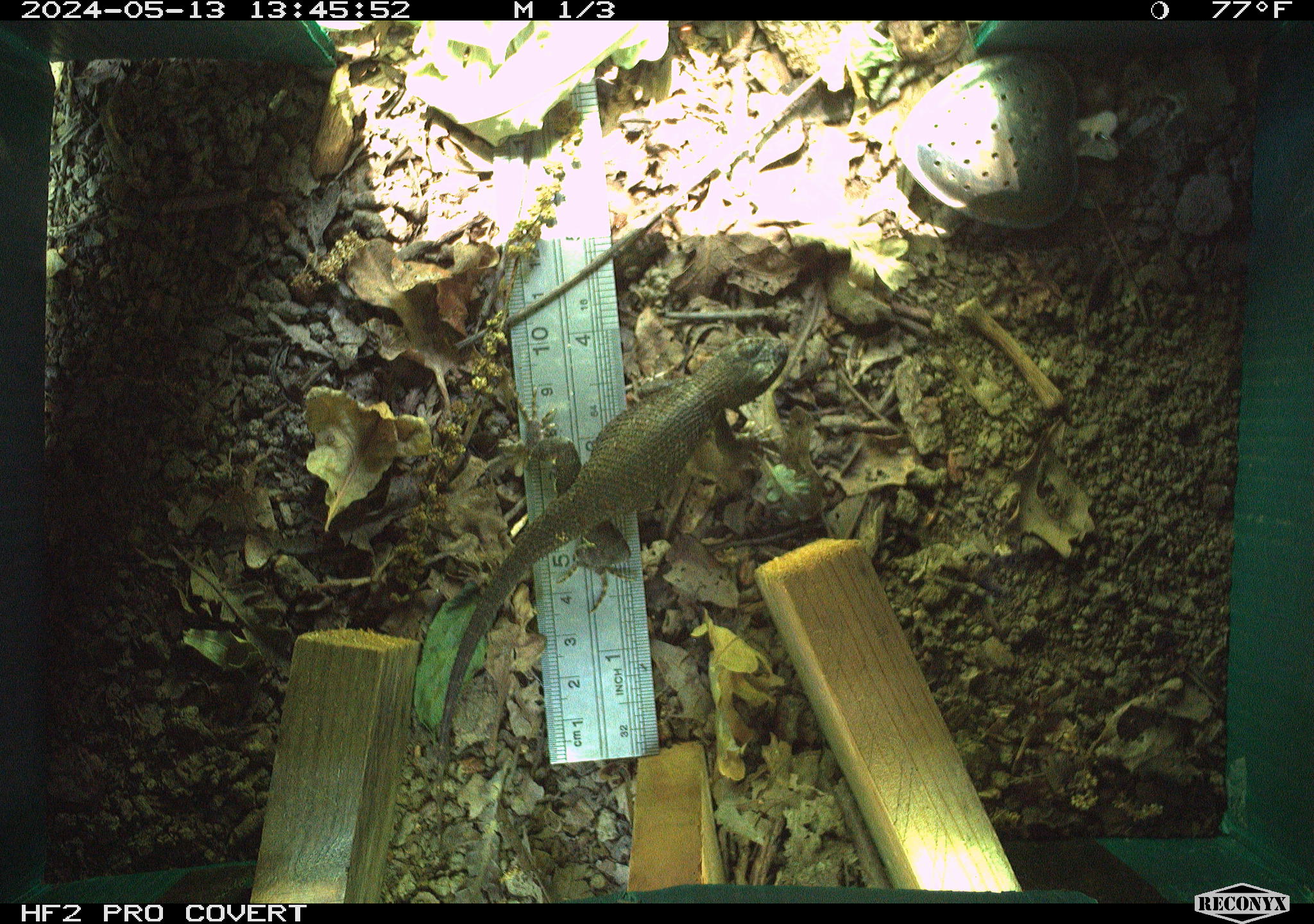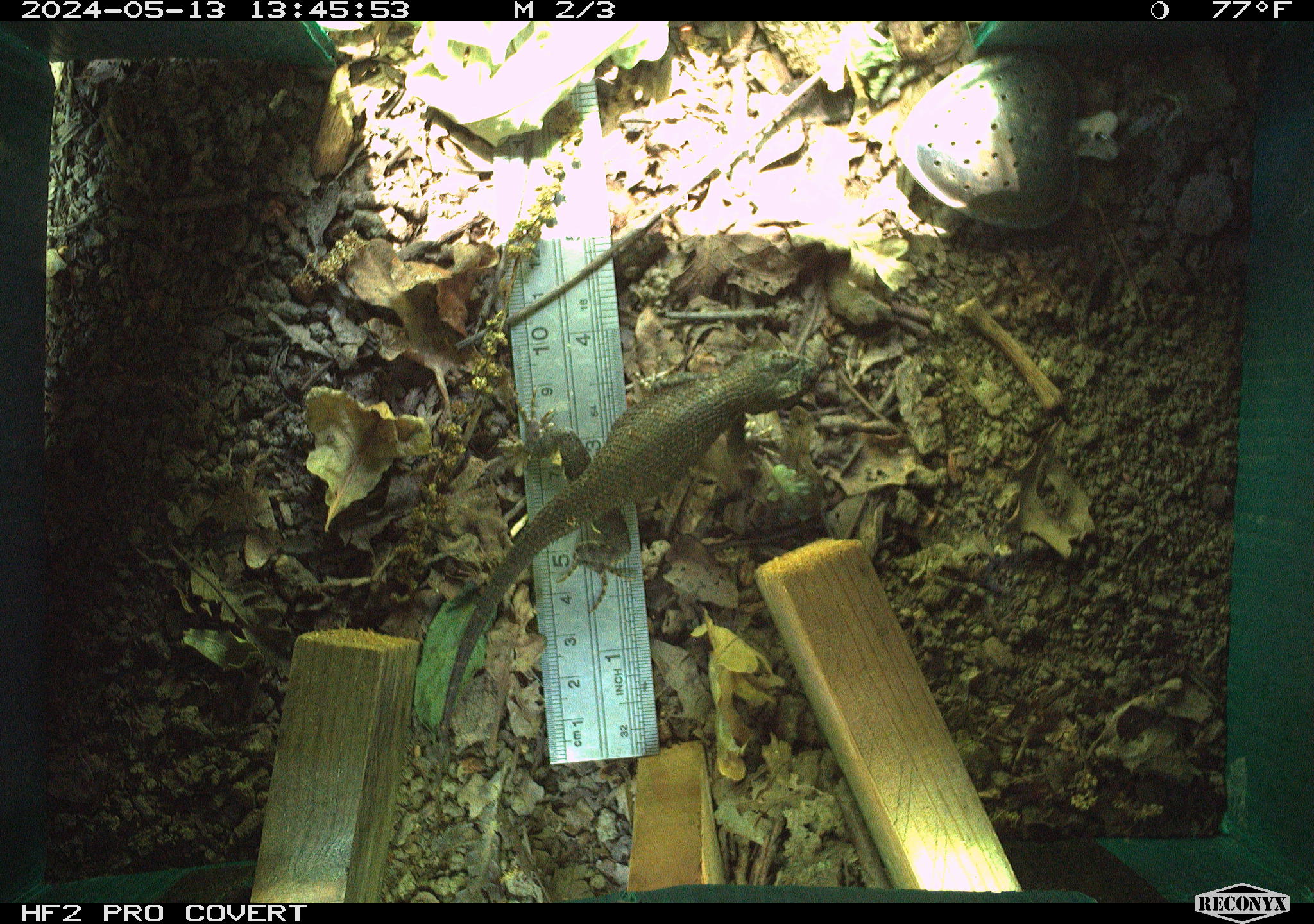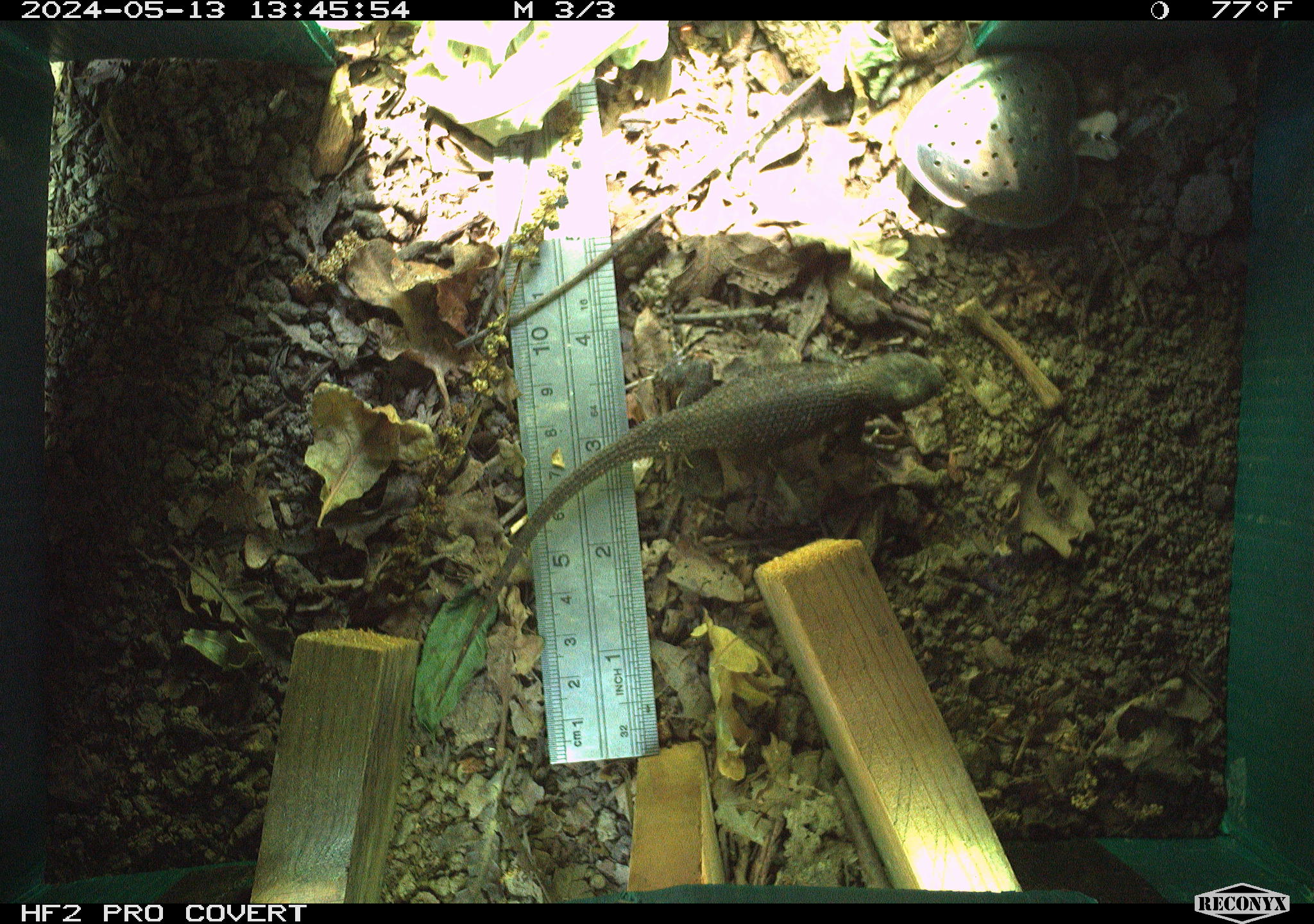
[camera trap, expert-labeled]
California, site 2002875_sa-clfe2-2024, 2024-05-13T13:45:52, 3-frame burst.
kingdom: Animalia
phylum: Chordata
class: Reptilia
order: Squamata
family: Phrynosomatidae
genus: Sceloporus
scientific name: Sceloporus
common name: spiny lizards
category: sceloporus species